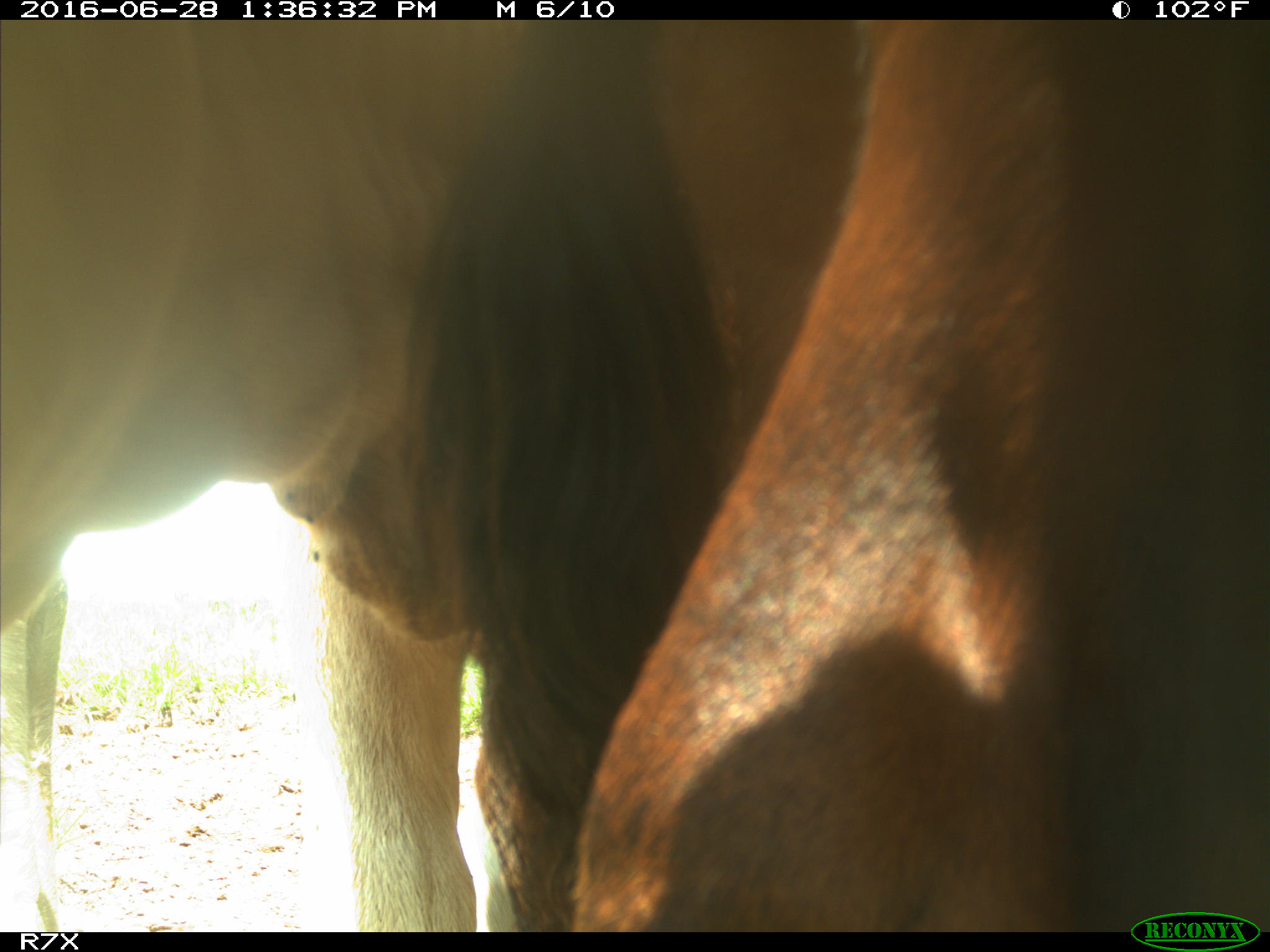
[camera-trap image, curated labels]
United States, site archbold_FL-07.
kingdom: Animalia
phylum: Chordata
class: Mammalia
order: Artiodactyla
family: Bovidae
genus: Bos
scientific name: Bos taurus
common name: domestic cow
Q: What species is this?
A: Bos taurus (domestic cow).